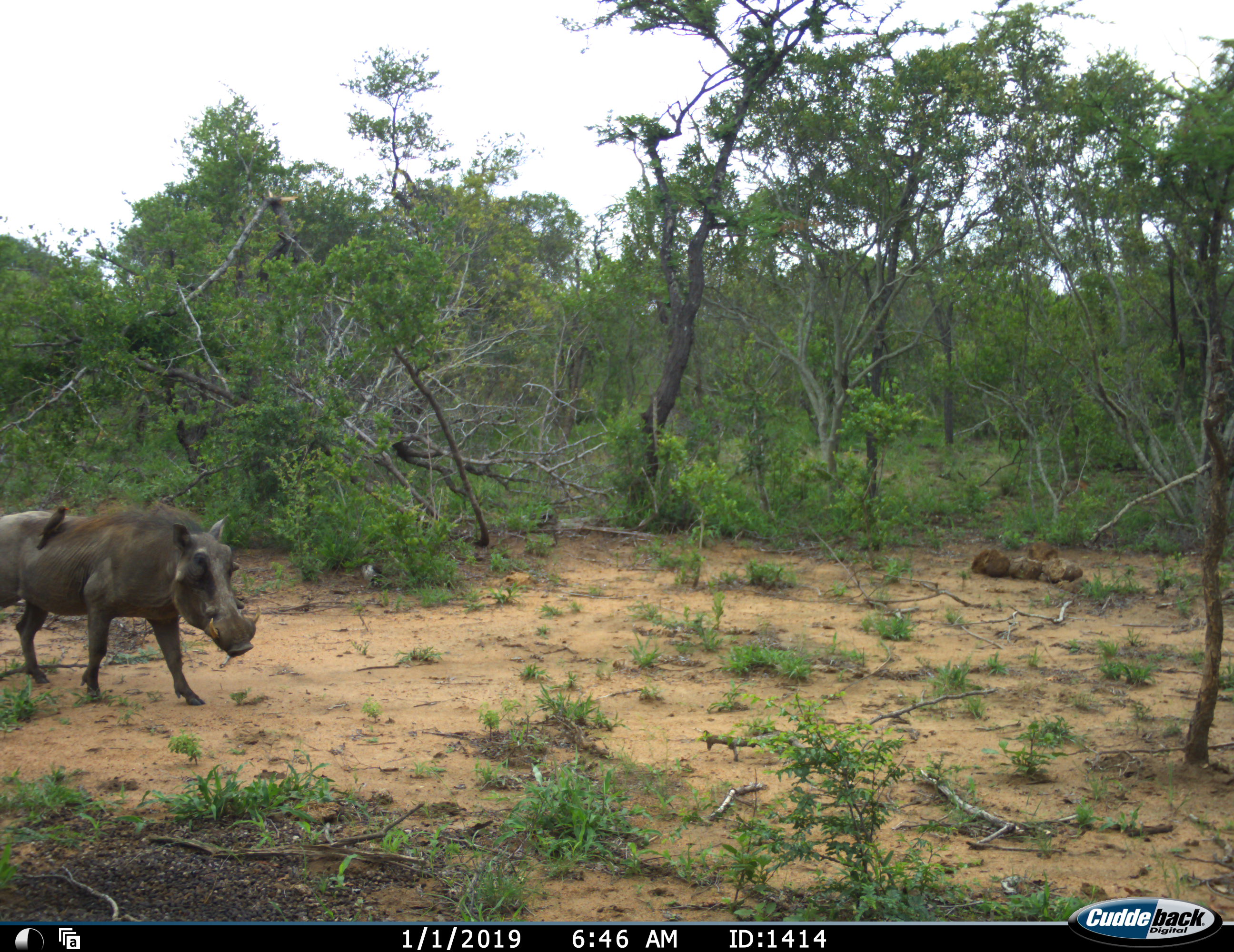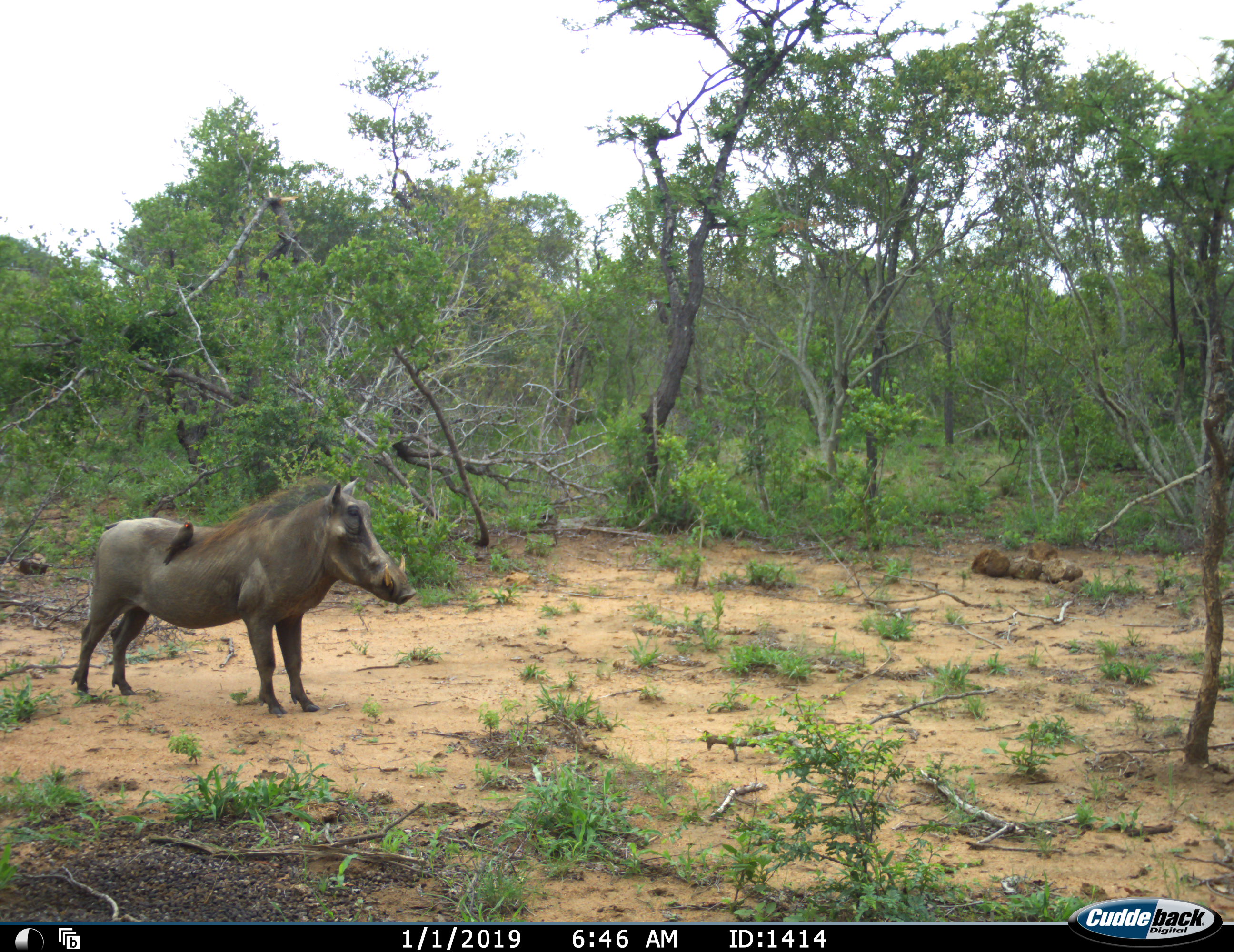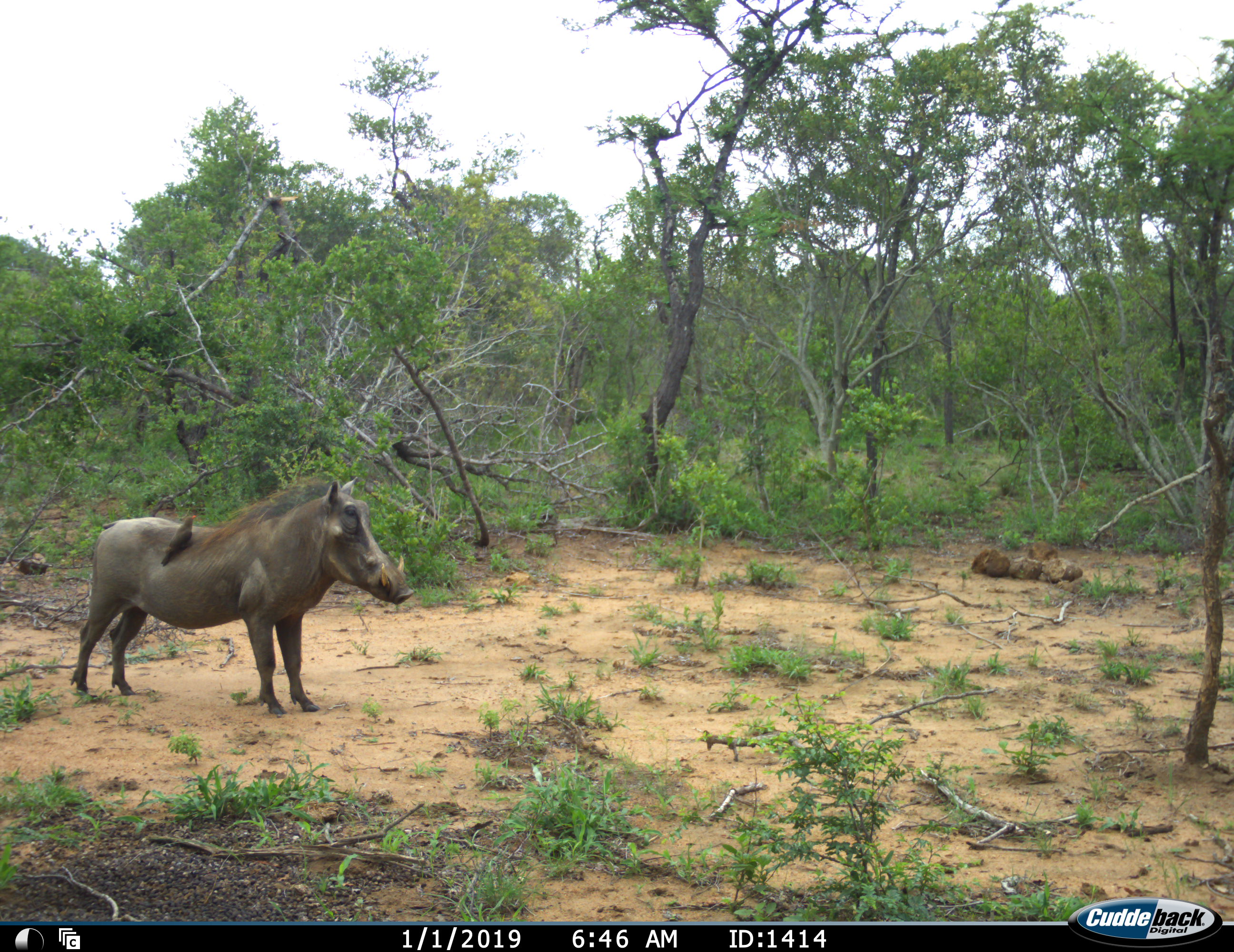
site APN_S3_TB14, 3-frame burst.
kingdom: Animalia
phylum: Chordata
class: Mammalia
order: Artiodactyla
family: Suidae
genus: Phacochoerus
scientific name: Phacochoerus africanus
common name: warthog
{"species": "warthog (Phacochoerus africanus)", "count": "1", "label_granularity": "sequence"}